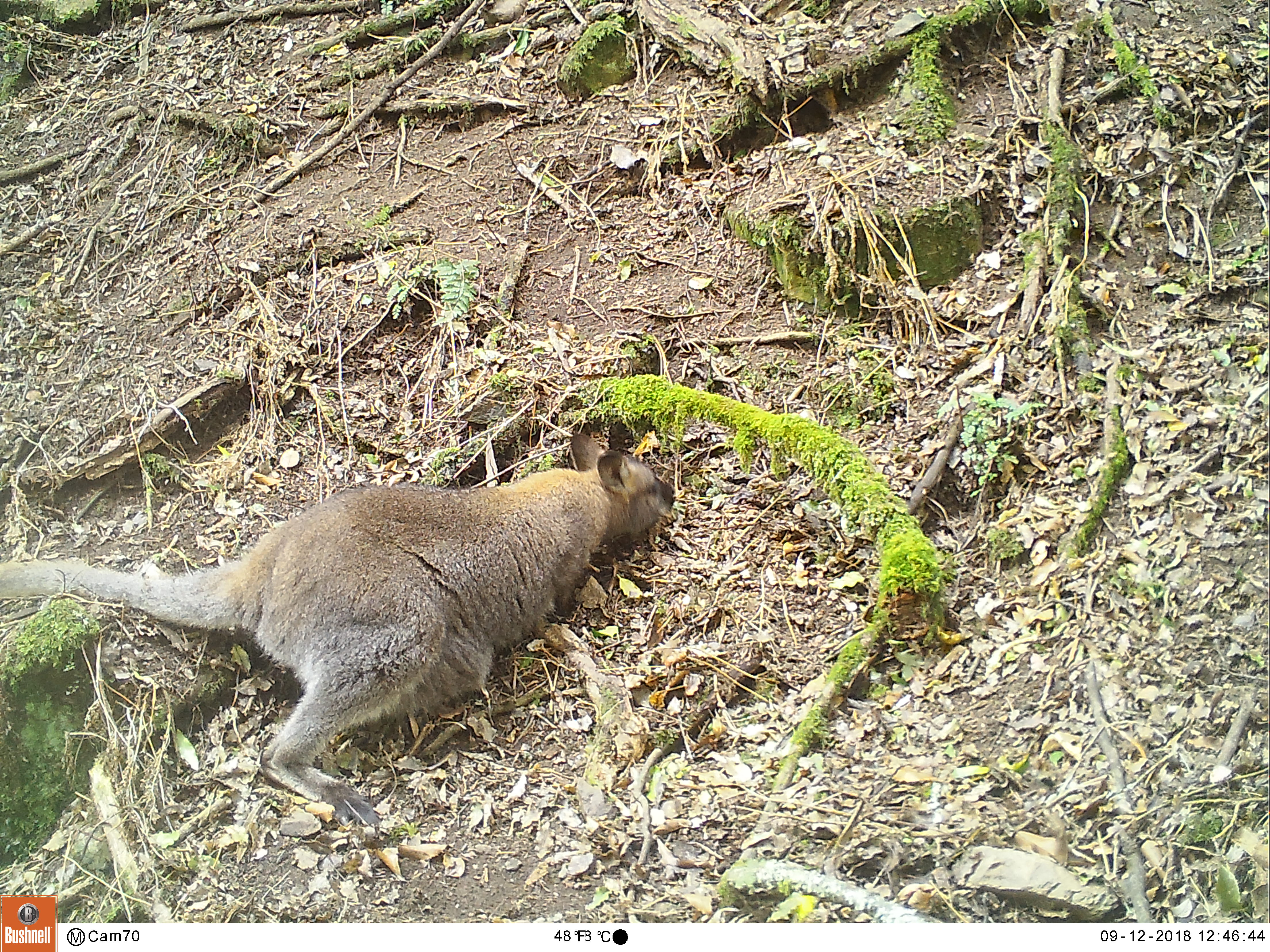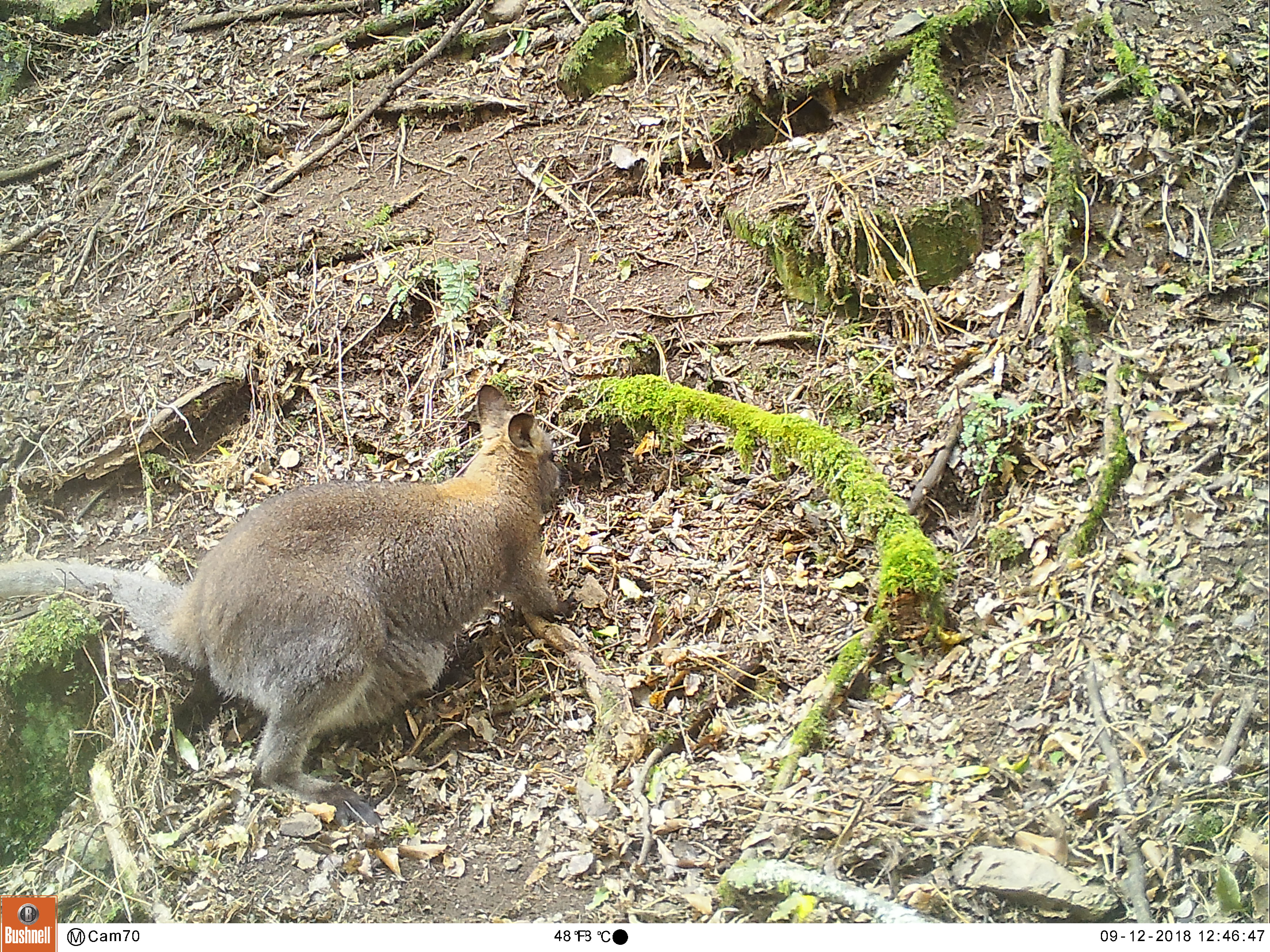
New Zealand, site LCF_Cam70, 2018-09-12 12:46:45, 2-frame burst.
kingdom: Animalia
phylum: Chordata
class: Mammalia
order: Diprotodontia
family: Macropodidae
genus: Notamacropus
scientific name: Notamacropus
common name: wallaby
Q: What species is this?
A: Wallaby (Notamacropus).